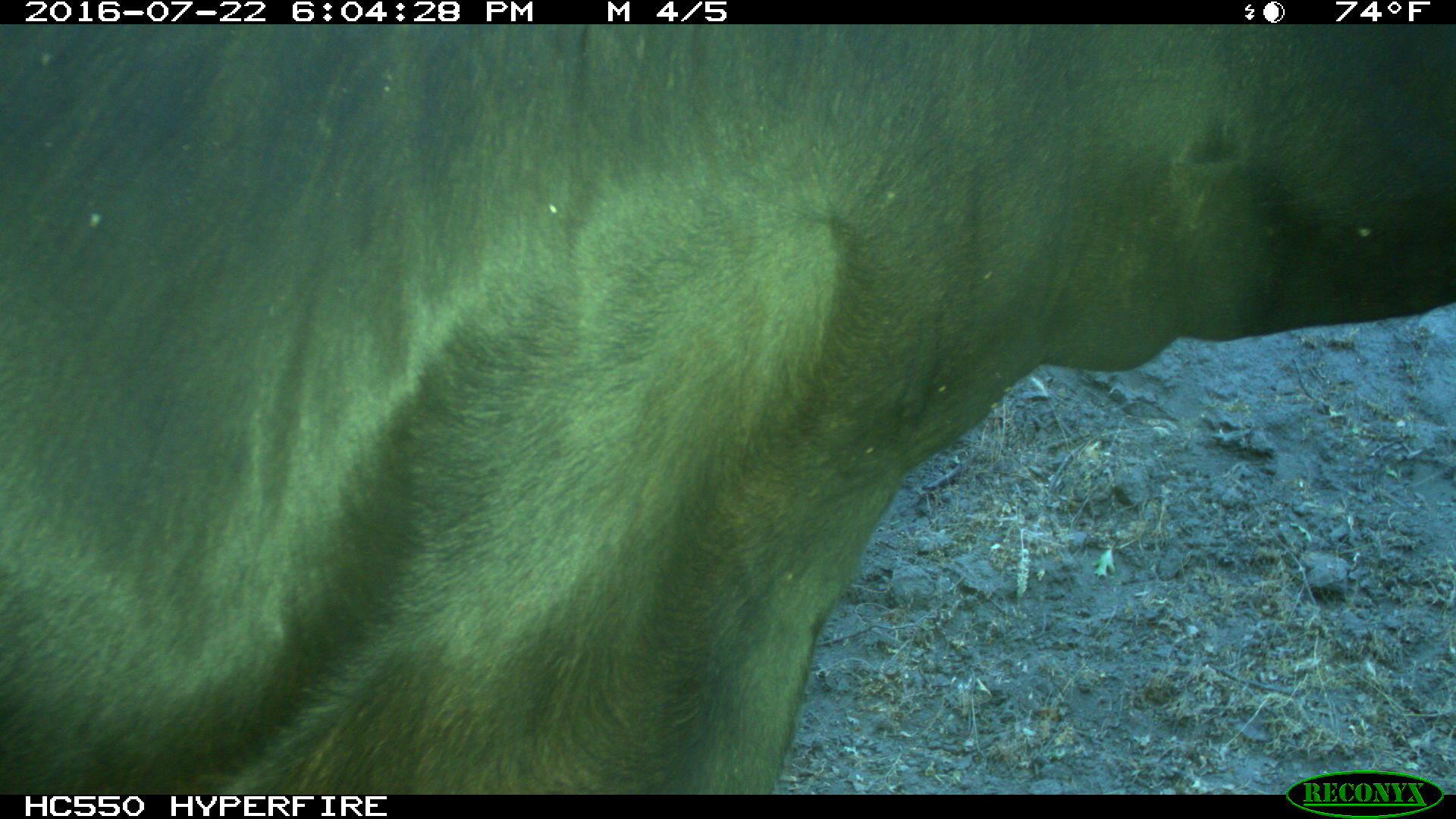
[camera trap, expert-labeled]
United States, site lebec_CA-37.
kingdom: Animalia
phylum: Chordata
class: Mammalia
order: Artiodactyla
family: Bovidae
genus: Bos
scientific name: Bos taurus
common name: domestic cow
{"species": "Bos taurus (domestic cow)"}